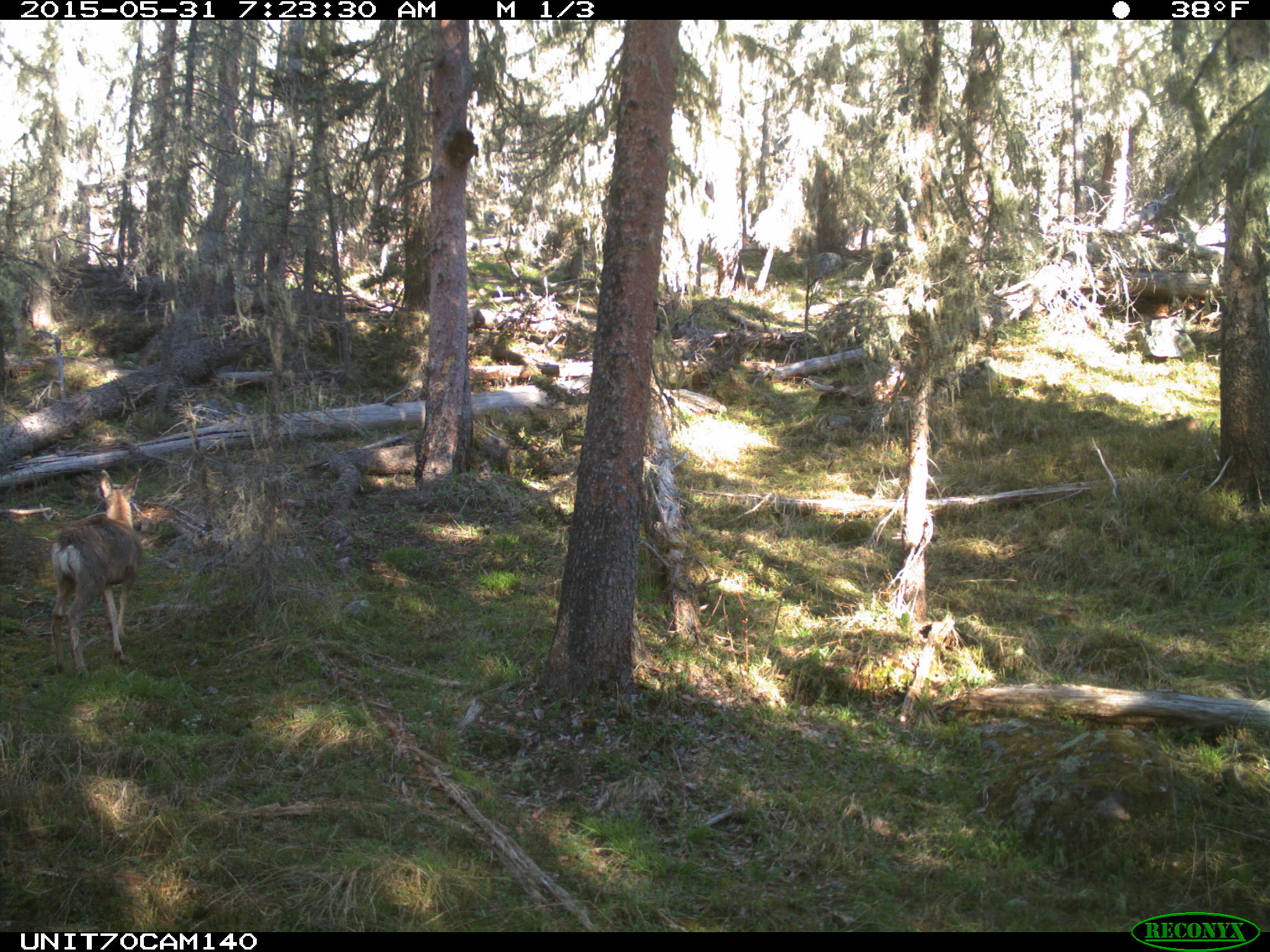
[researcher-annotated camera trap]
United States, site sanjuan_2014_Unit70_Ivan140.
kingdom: Animalia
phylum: Chordata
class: Mammalia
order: Artiodactyla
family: Cervidae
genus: Odocoileus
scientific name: Odocoileus hemionus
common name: mule deer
Odocoileus hemionus (mule deer).